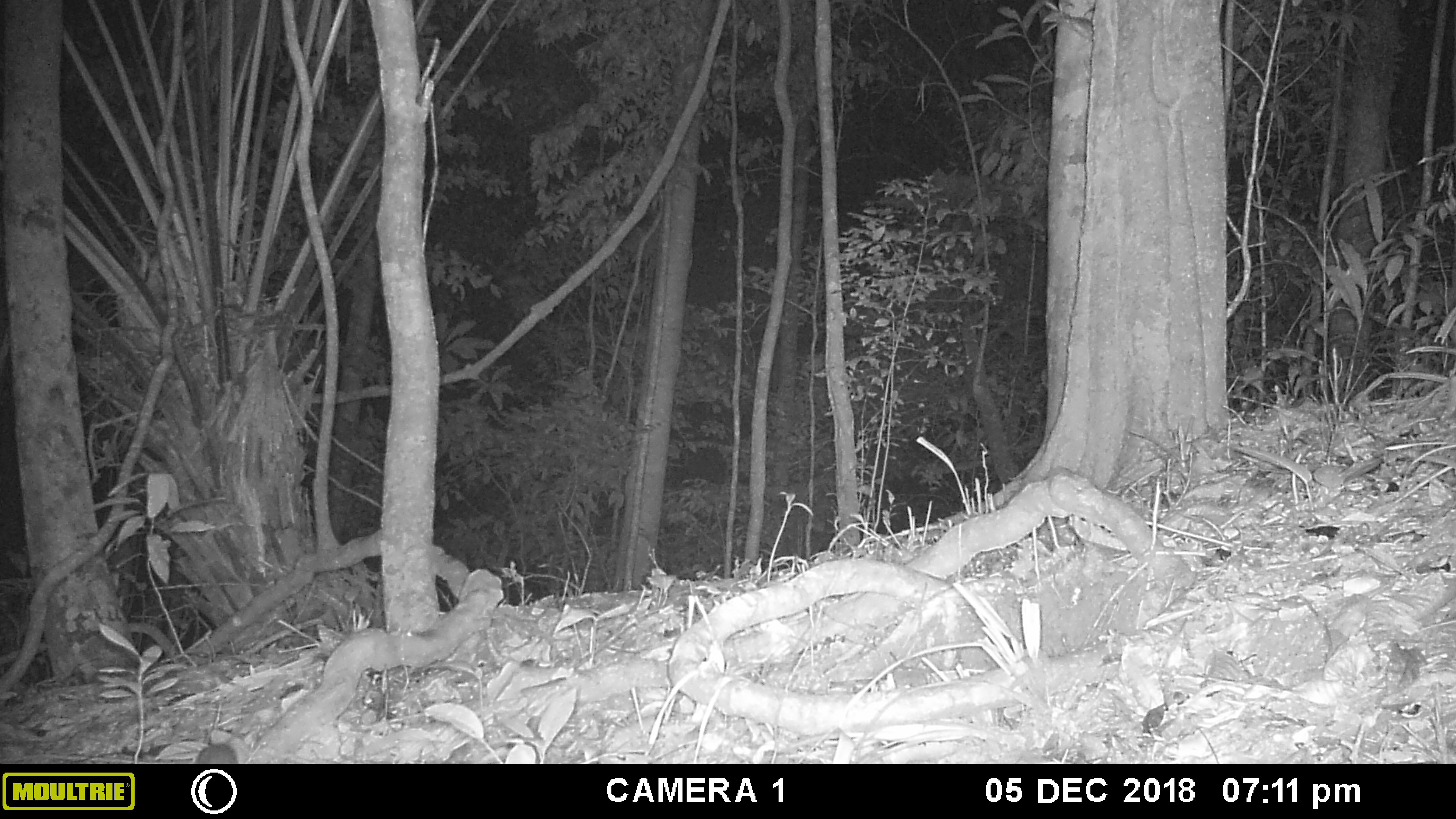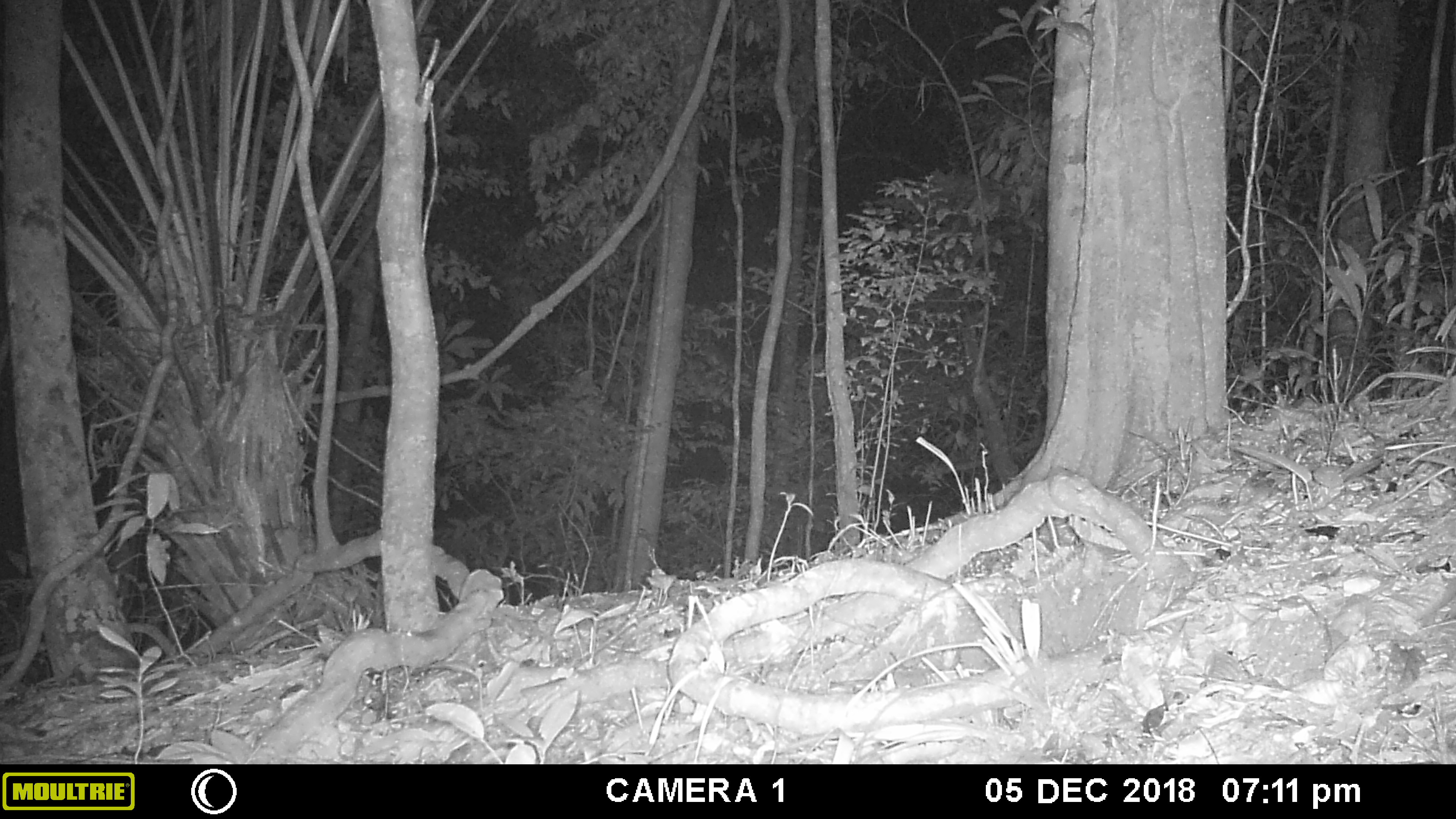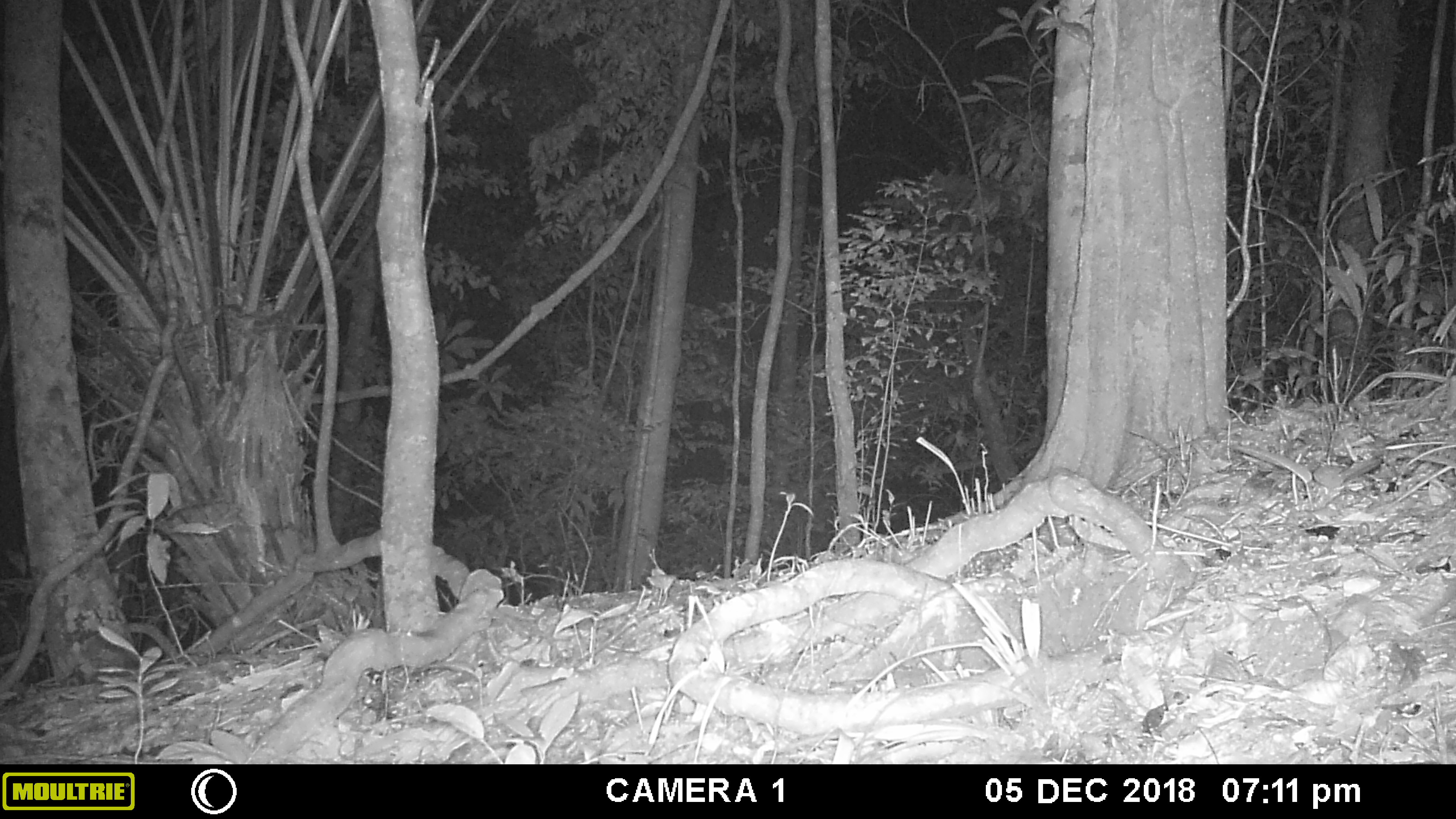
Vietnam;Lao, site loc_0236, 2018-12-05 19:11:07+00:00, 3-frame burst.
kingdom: Animalia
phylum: Chordata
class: Mammalia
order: Rodentia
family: Muridae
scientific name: Muridae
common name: old-world mice and rats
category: unidentified murid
Unidentified murid (old-world mice and rats) (Muridae). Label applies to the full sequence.